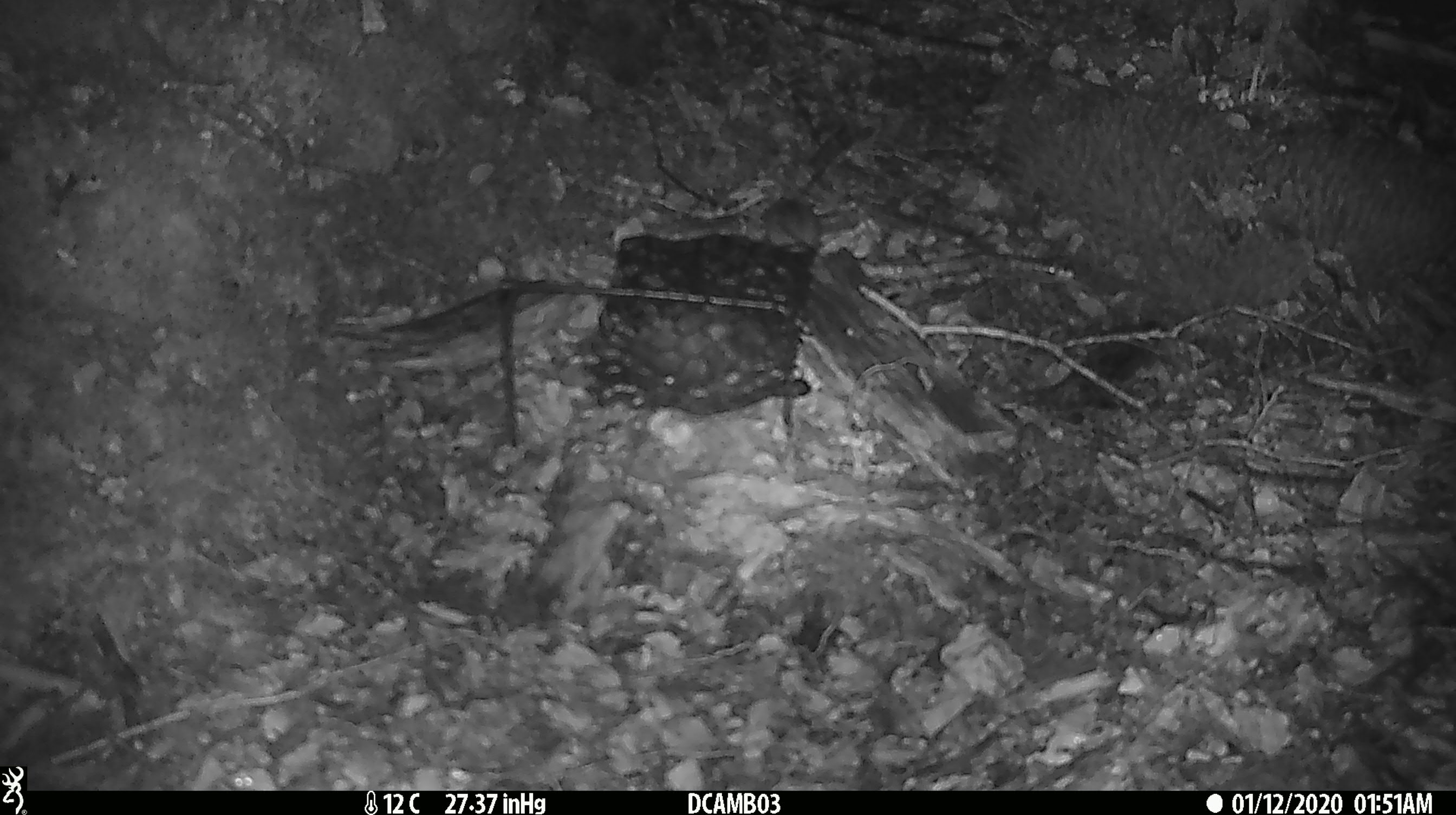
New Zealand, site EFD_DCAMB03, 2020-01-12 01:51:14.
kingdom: Animalia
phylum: Chordata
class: Mammalia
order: Rodentia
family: Muridae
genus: Mus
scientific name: Mus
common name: mouse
Mouse (Mus).